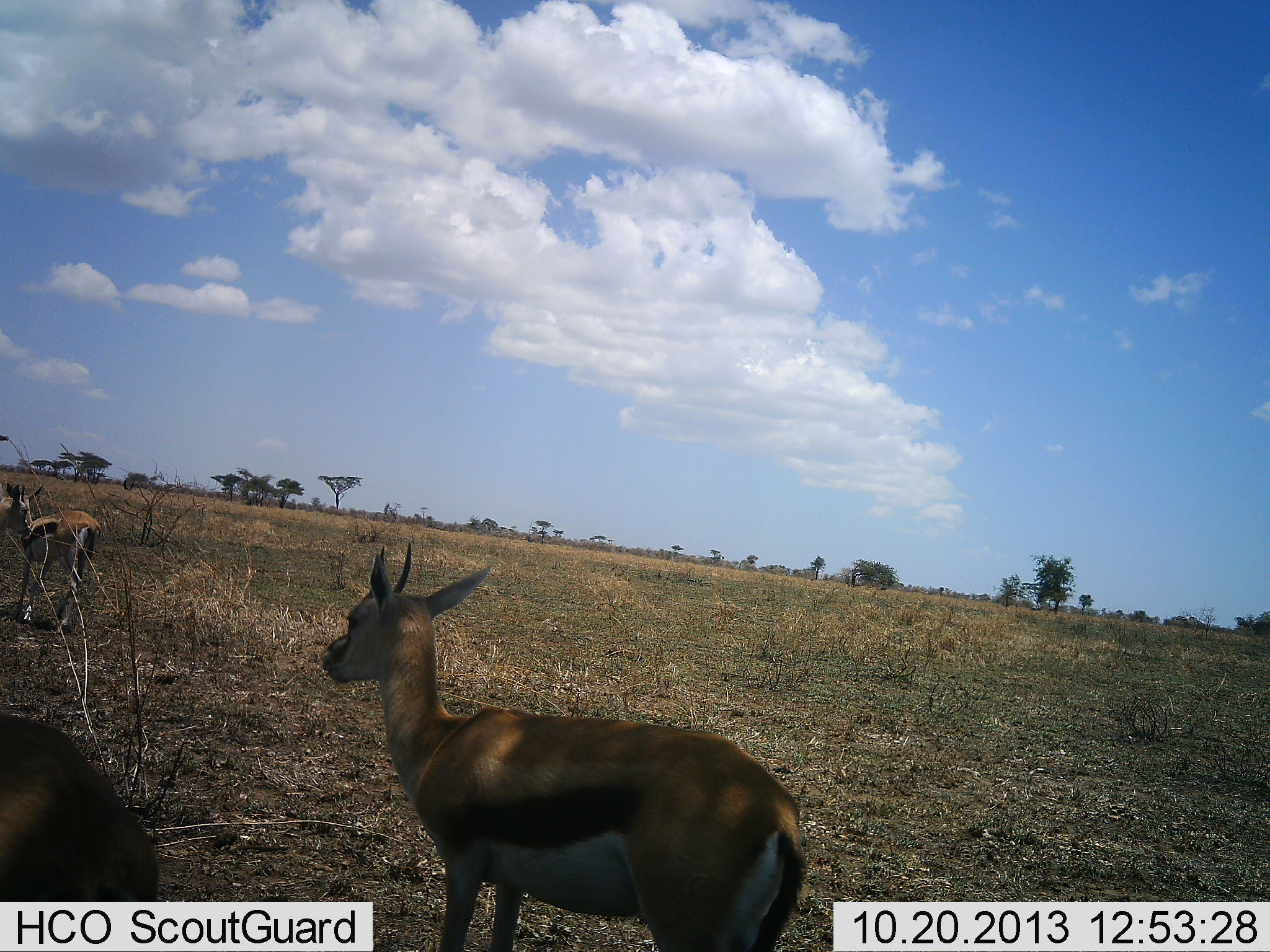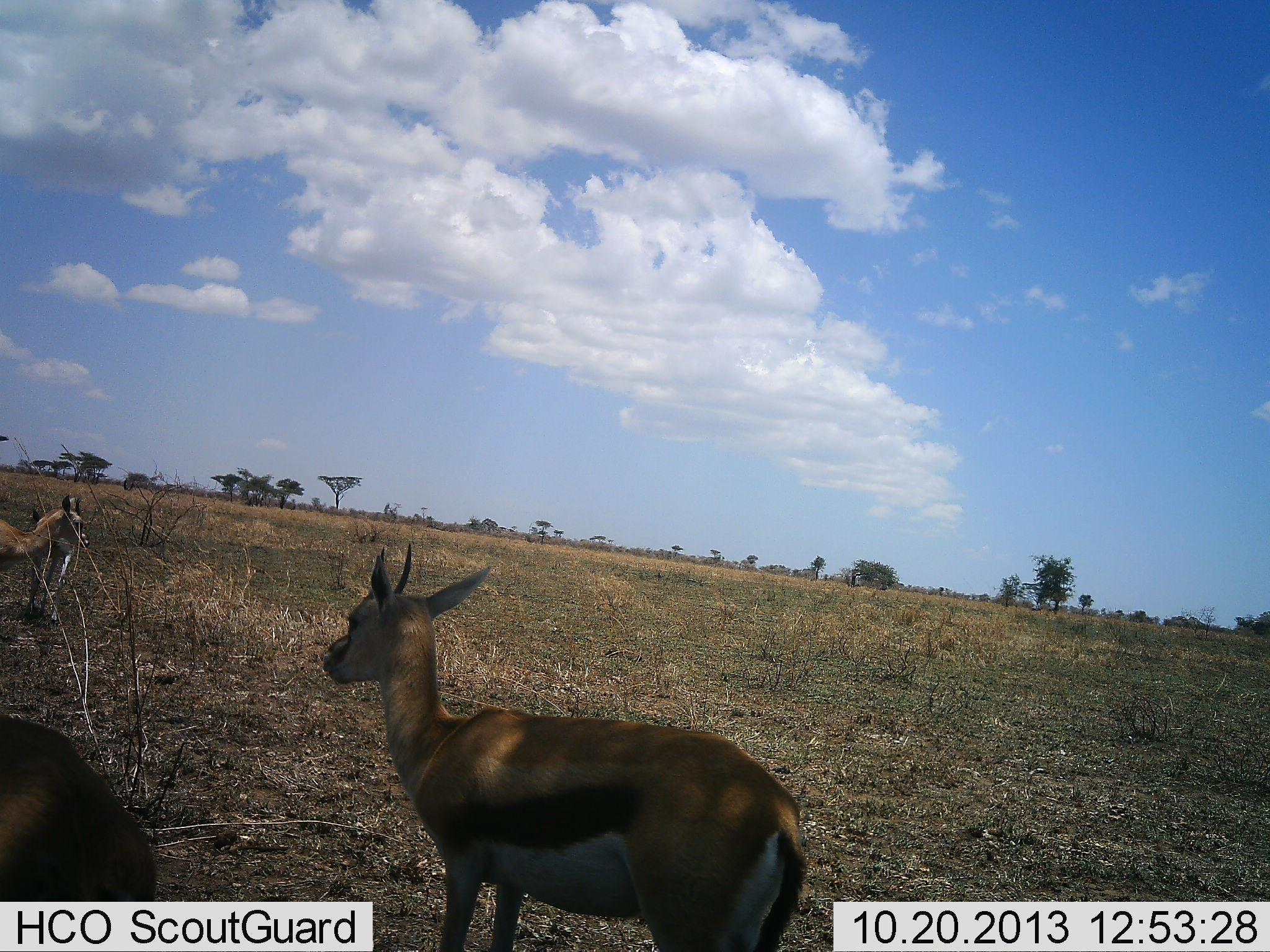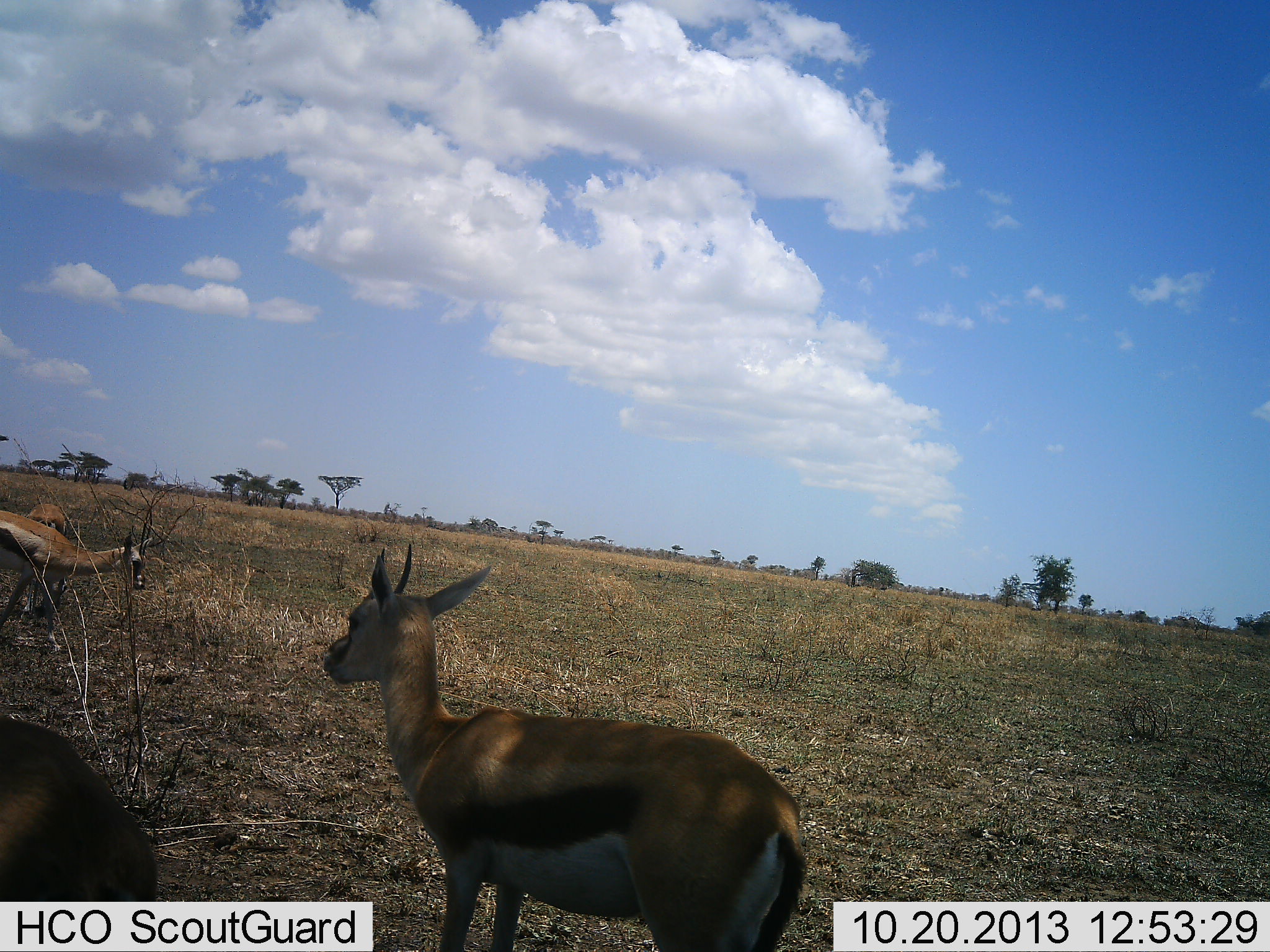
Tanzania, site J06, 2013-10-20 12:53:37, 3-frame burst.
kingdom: Animalia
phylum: Chordata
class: Mammalia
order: Artiodactyla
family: Bovidae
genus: Eudorcas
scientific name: Eudorcas thomsonii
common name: thomson's gazelle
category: gazellethomsons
Gazellethomsons (thomson's gazelle) (Eudorcas thomsonii), count 4. Behavior (volunteer vote fractions): standing 100%, resting 0%, moving 70%, interacting 10%. Young present (vote fraction): 0%. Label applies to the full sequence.